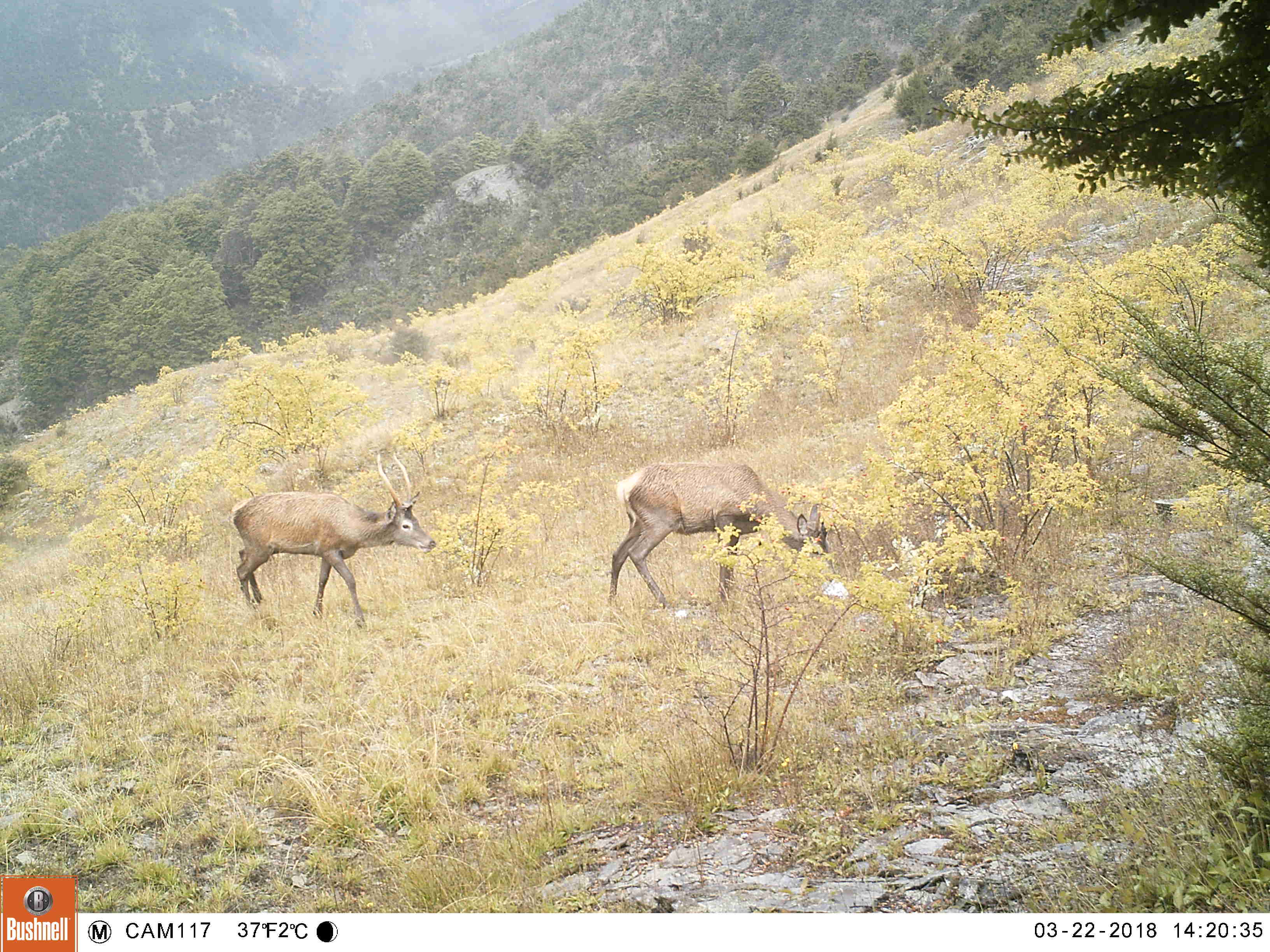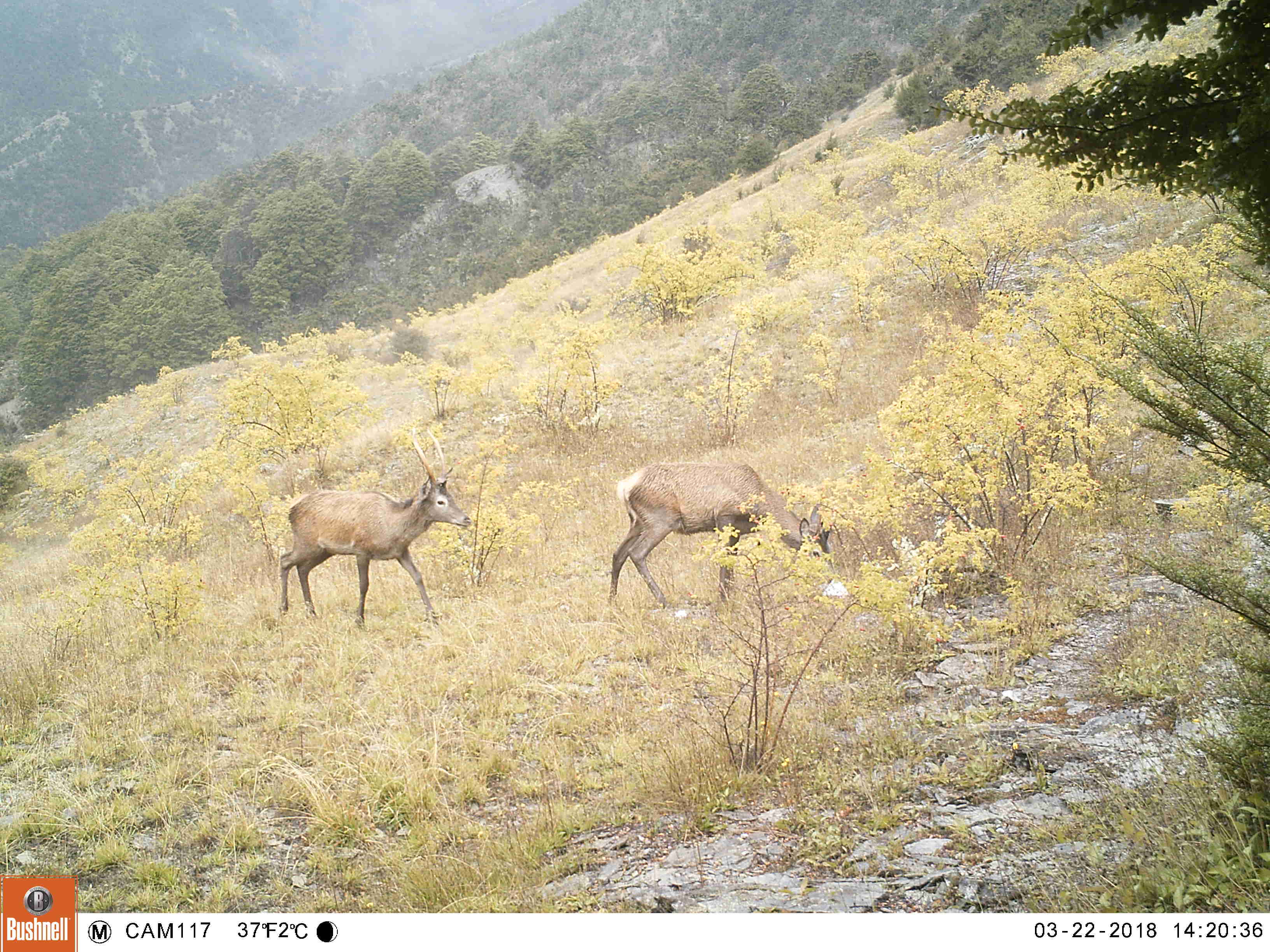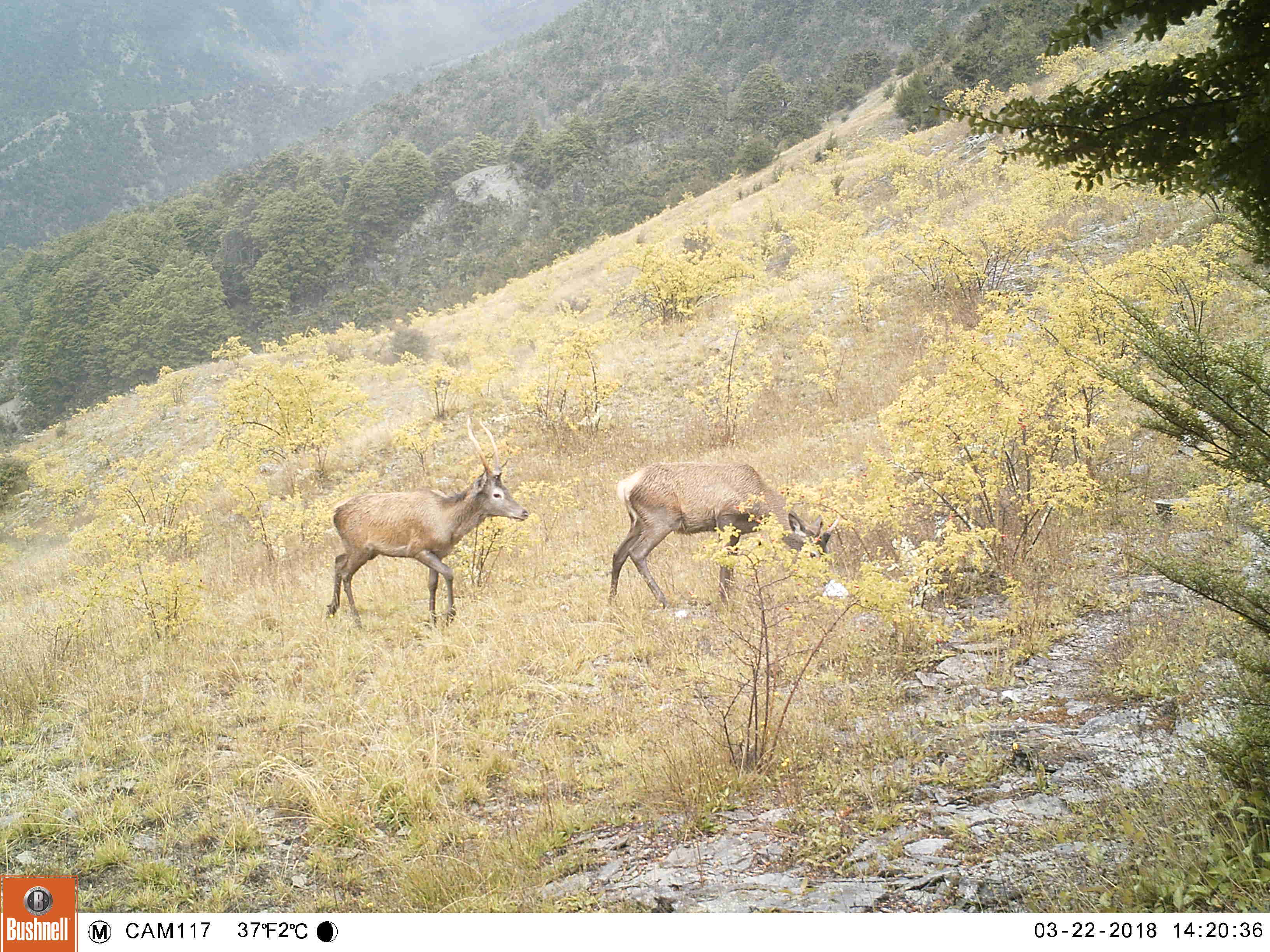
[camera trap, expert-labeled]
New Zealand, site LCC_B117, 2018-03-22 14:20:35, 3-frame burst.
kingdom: Animalia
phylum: Chordata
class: Mammalia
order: Artiodactyla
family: Cervidae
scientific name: Cervidae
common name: deer